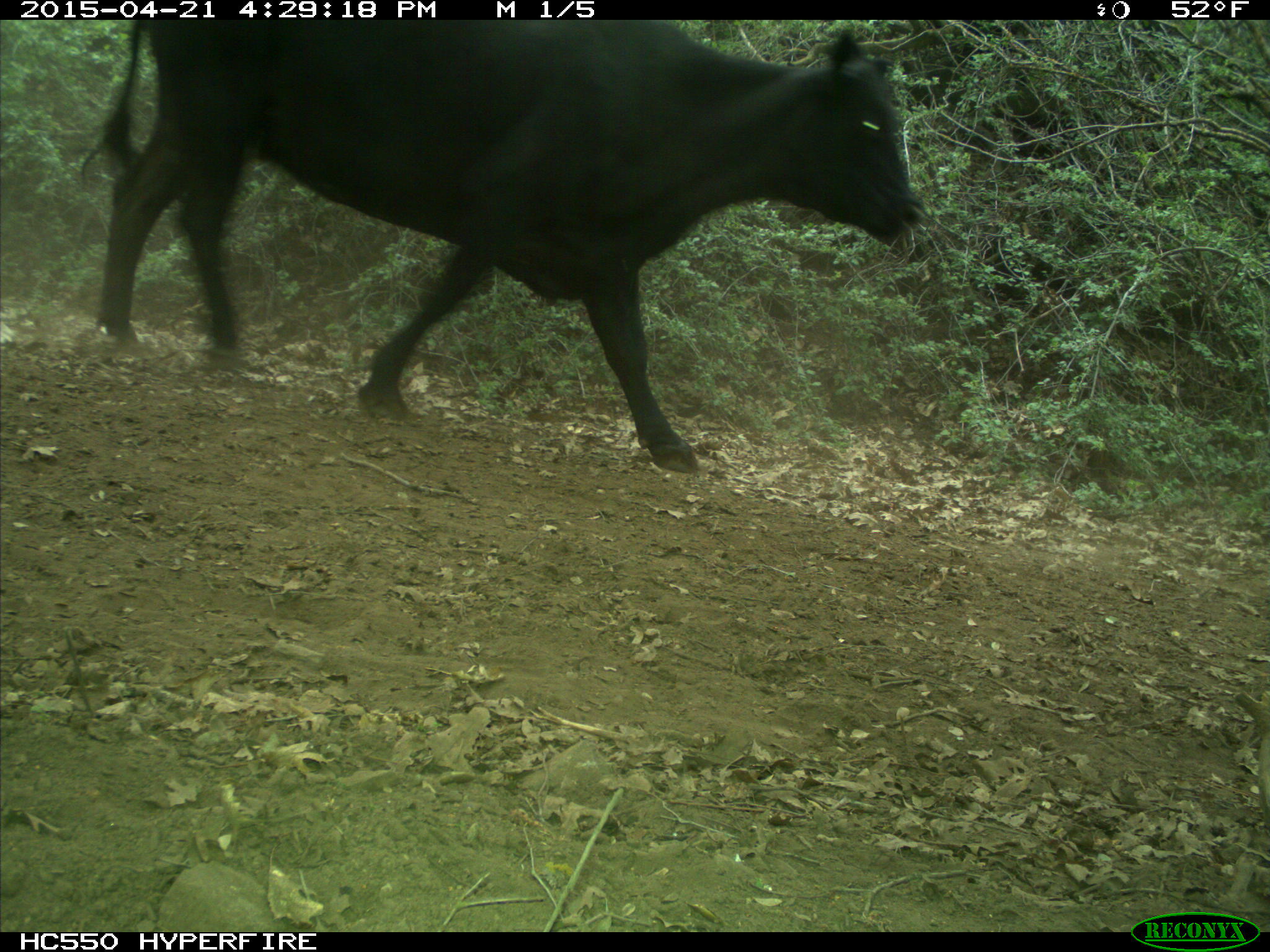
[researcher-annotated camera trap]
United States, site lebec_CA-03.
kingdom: Animalia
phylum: Chordata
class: Mammalia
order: Artiodactyla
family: Bovidae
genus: Bos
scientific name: Bos taurus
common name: domestic cow